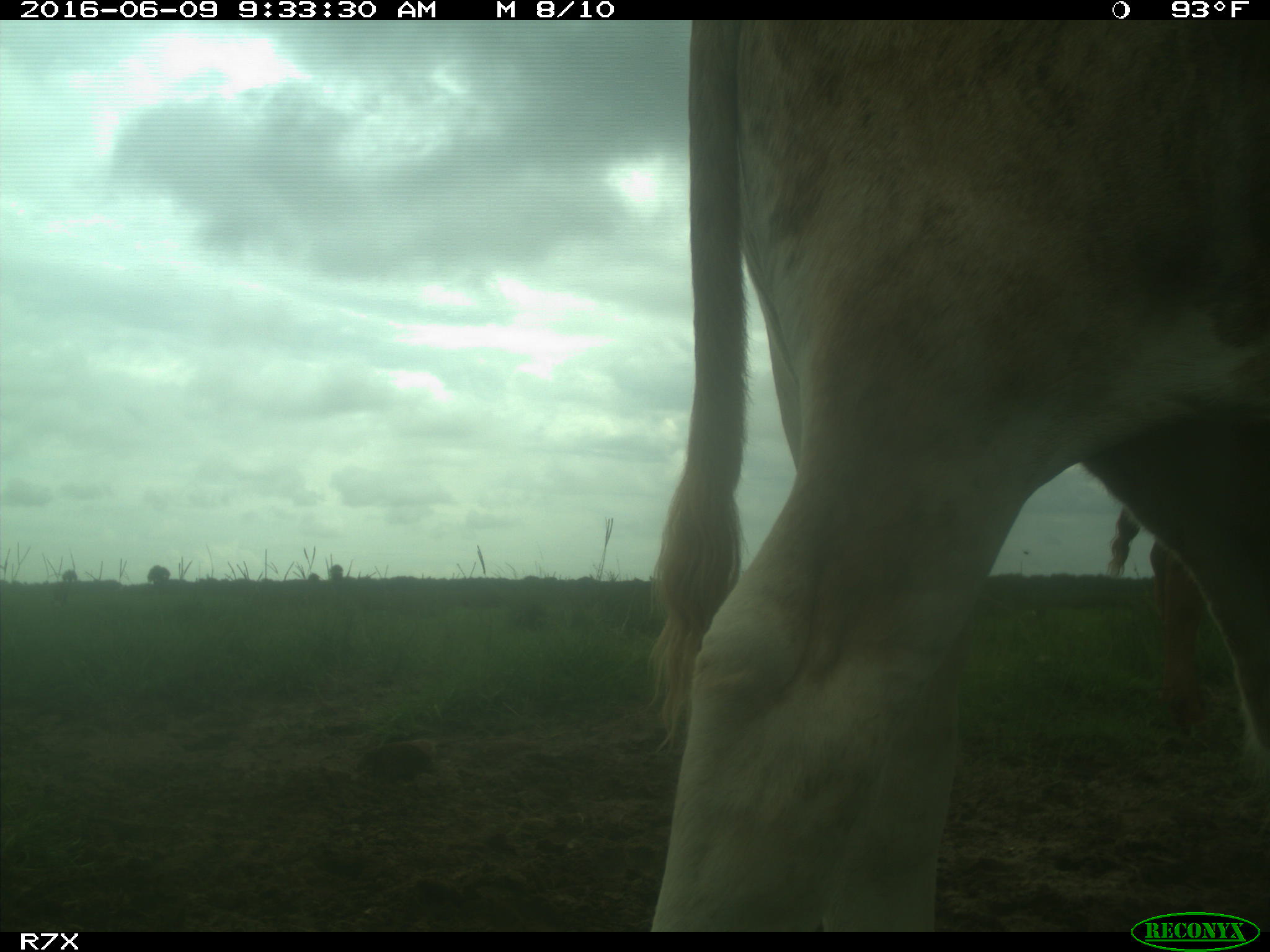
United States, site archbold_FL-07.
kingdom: Animalia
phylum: Chordata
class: Mammalia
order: Artiodactyla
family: Bovidae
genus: Bos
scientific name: Bos taurus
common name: domestic cow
Bos taurus (domestic cow).